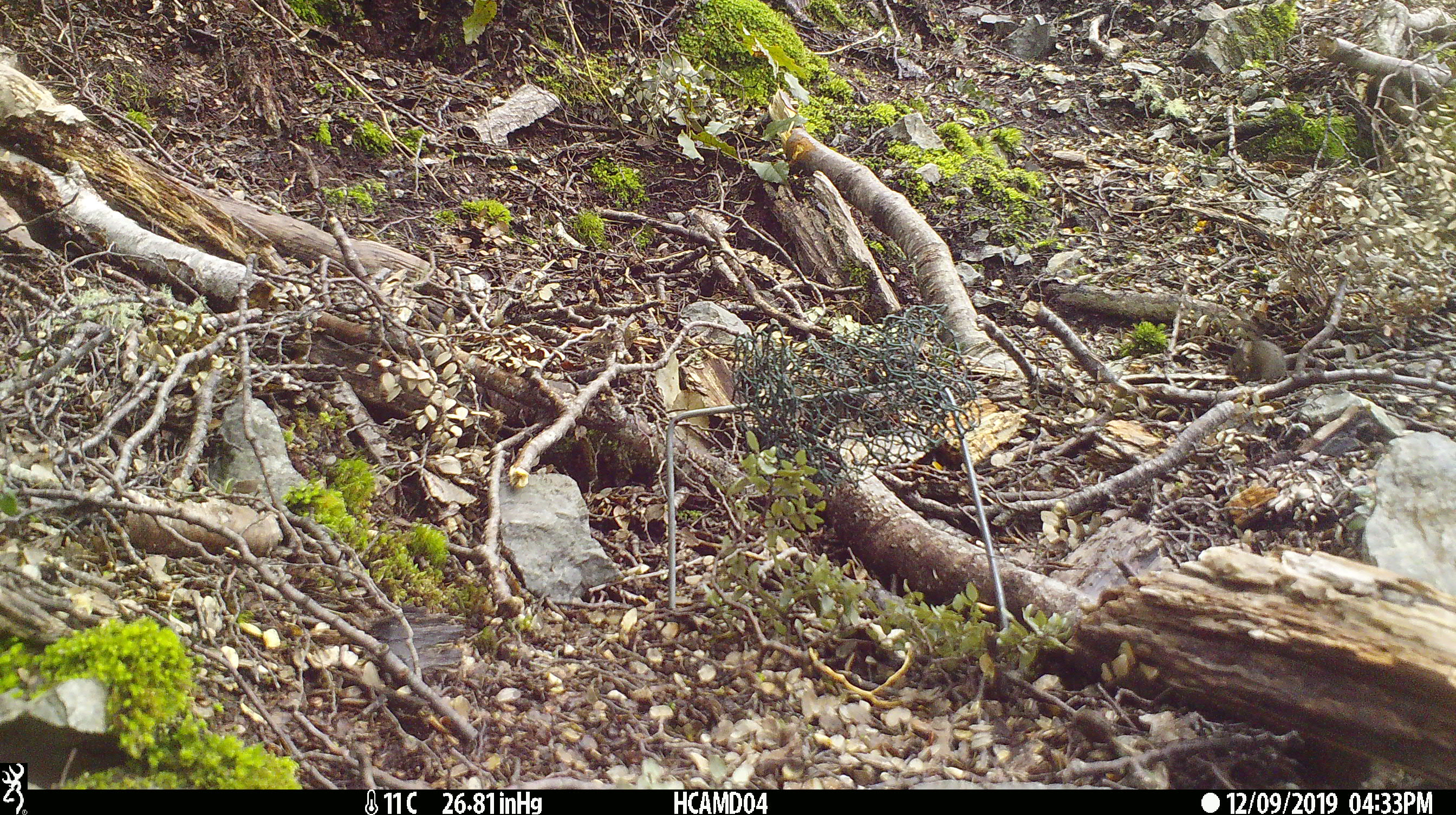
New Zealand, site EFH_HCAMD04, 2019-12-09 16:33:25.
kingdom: Animalia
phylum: Chordata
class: Mammalia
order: Rodentia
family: Muridae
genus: Mus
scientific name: Mus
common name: mouse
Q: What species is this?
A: Mouse (Mus).